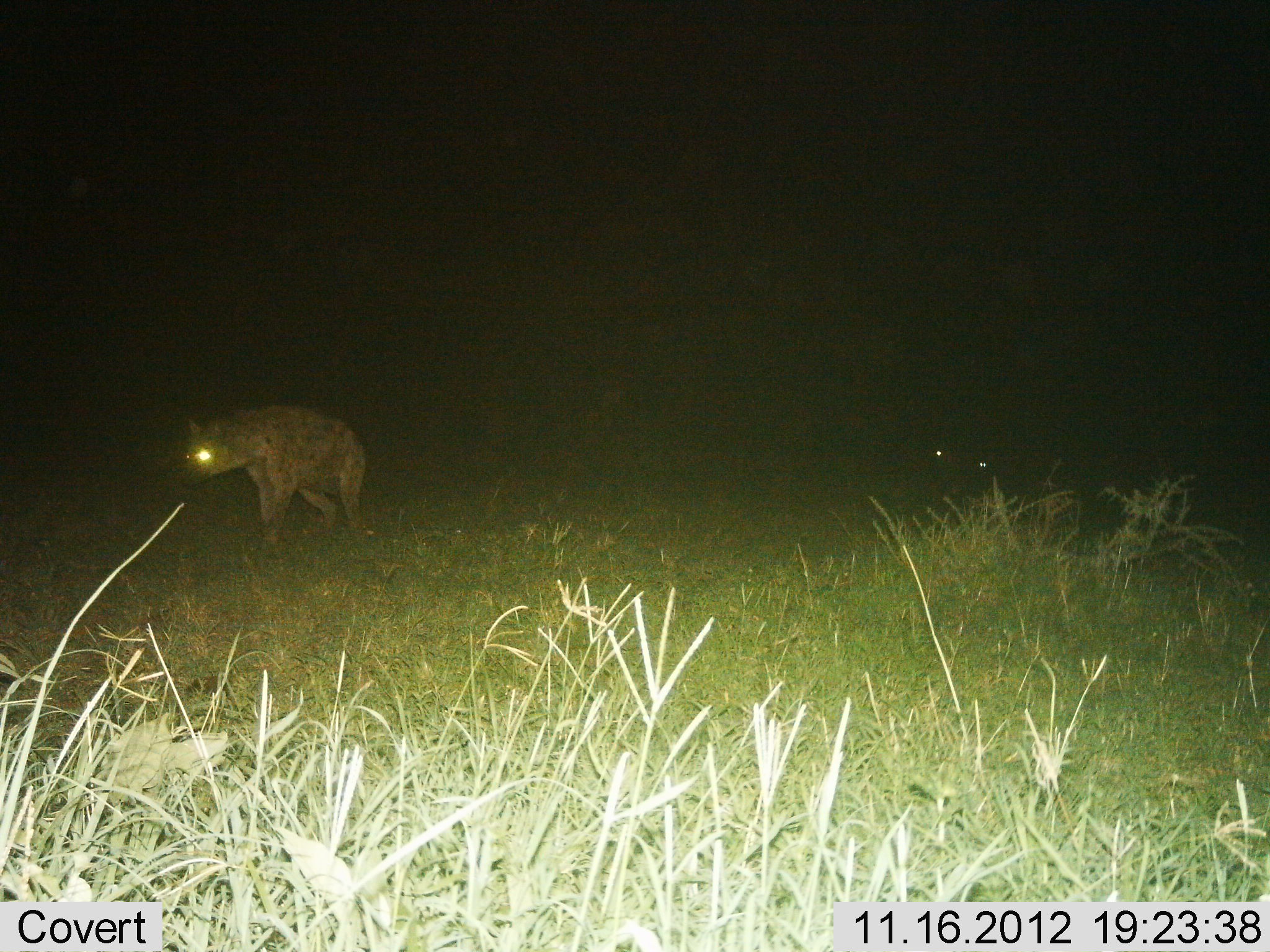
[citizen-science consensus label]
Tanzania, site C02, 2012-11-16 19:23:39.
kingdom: Animalia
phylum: Chordata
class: Mammalia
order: Carnivora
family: Hyaenidae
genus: Crocuta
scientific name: Crocuta crocuta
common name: spotted hyena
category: hyenaspotted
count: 1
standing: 30%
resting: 0%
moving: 70%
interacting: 0%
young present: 0%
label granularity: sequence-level